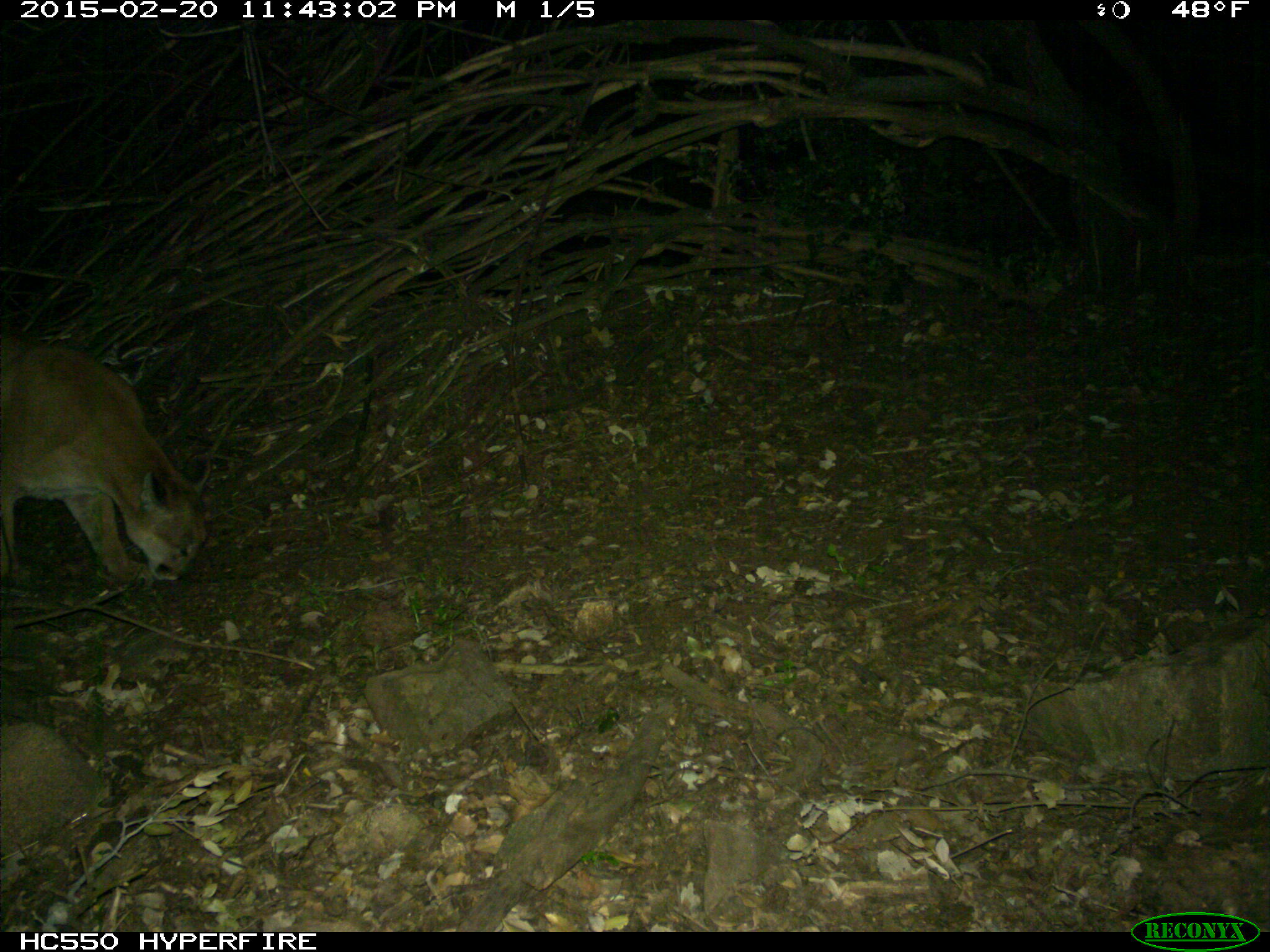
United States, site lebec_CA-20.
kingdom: Animalia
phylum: Chordata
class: Mammalia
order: Carnivora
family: Felidae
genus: Puma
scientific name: Puma concolor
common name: mountain lion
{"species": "Puma concolor (mountain lion)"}